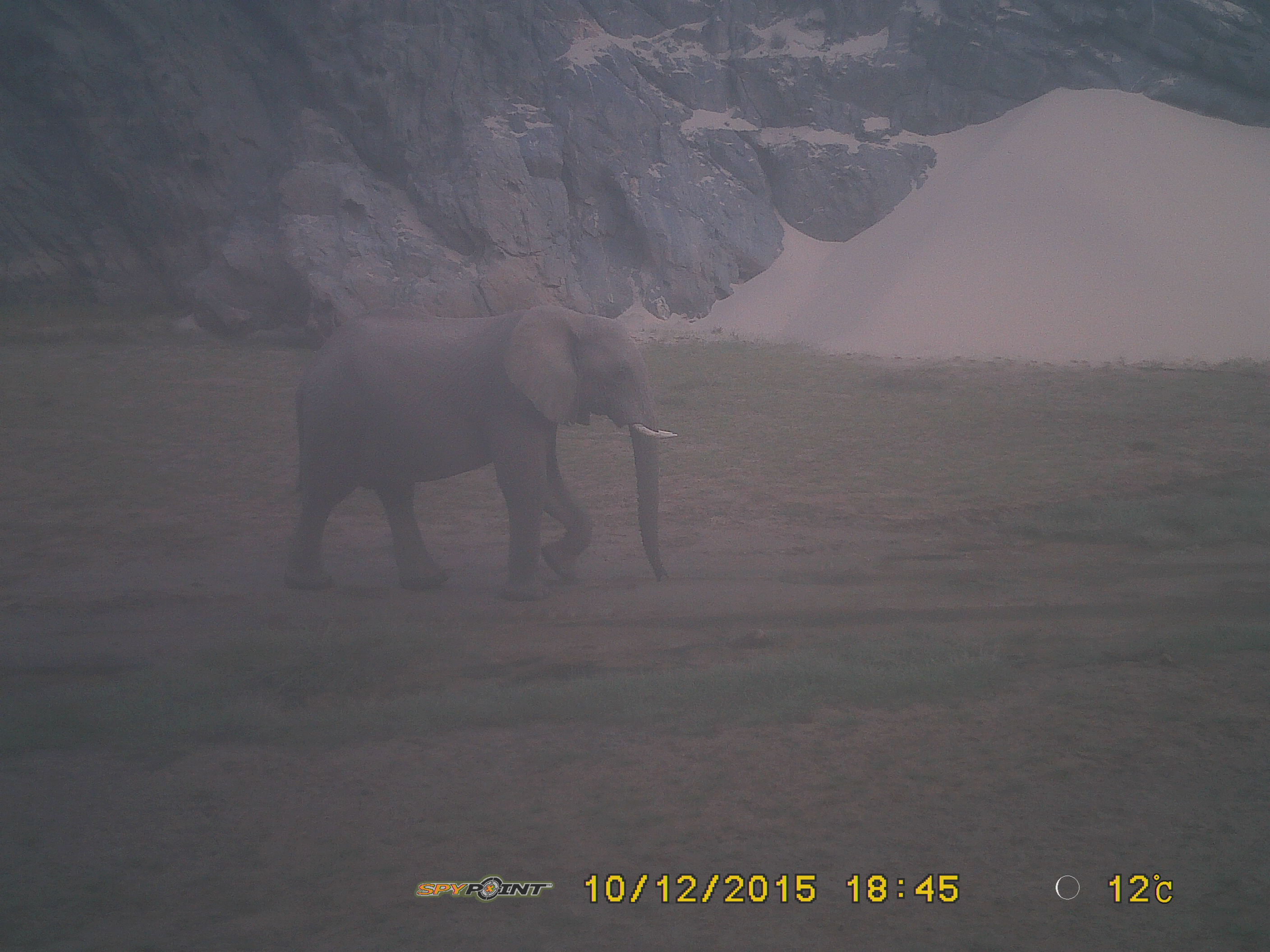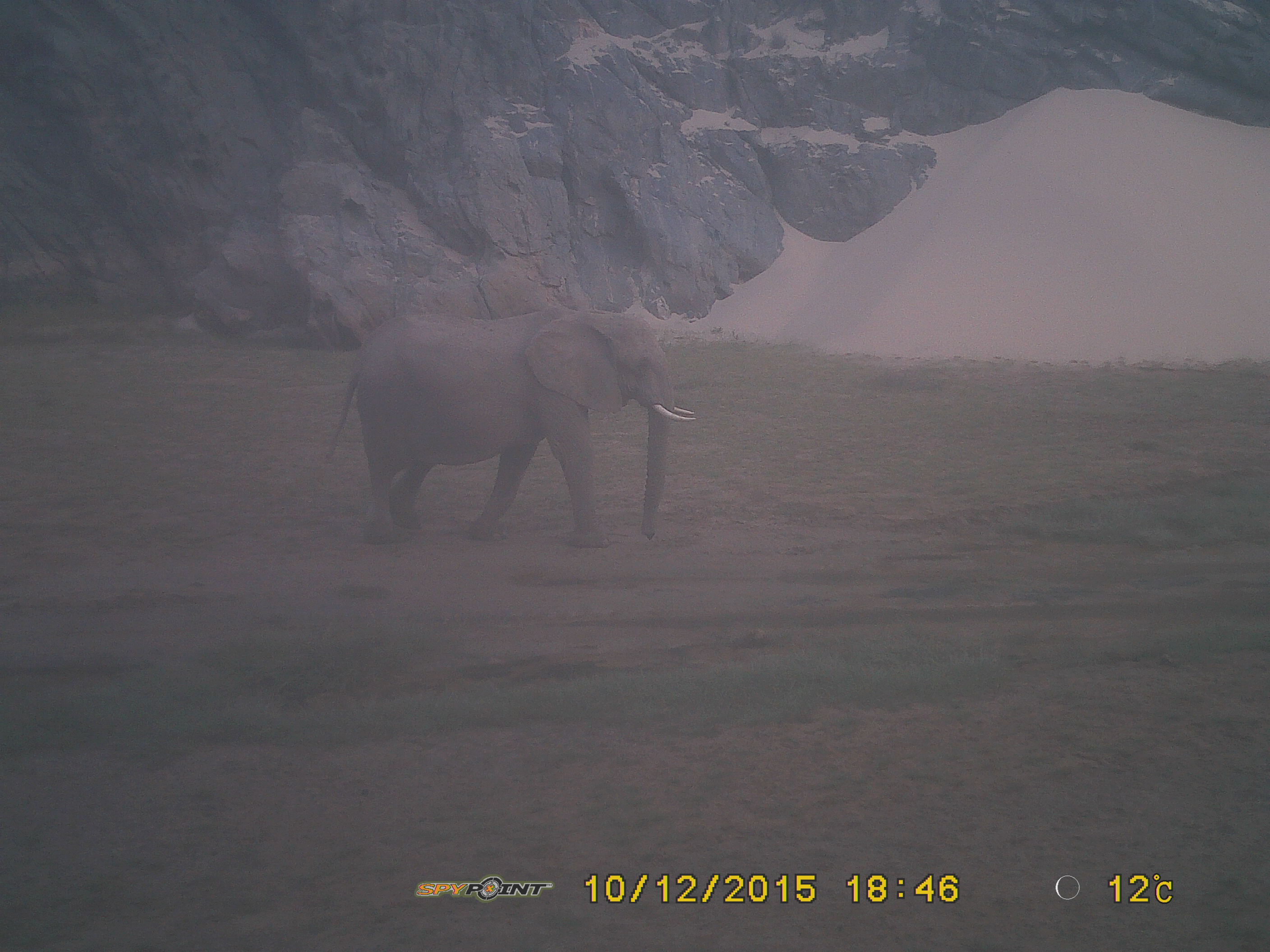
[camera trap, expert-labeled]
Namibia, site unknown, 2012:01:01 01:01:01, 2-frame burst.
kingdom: Animalia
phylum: Chordata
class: Mammalia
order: Proboscidea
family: Elephantidae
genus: Loxodonta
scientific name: Loxodonta africana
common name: african elephant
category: loxodanta africana